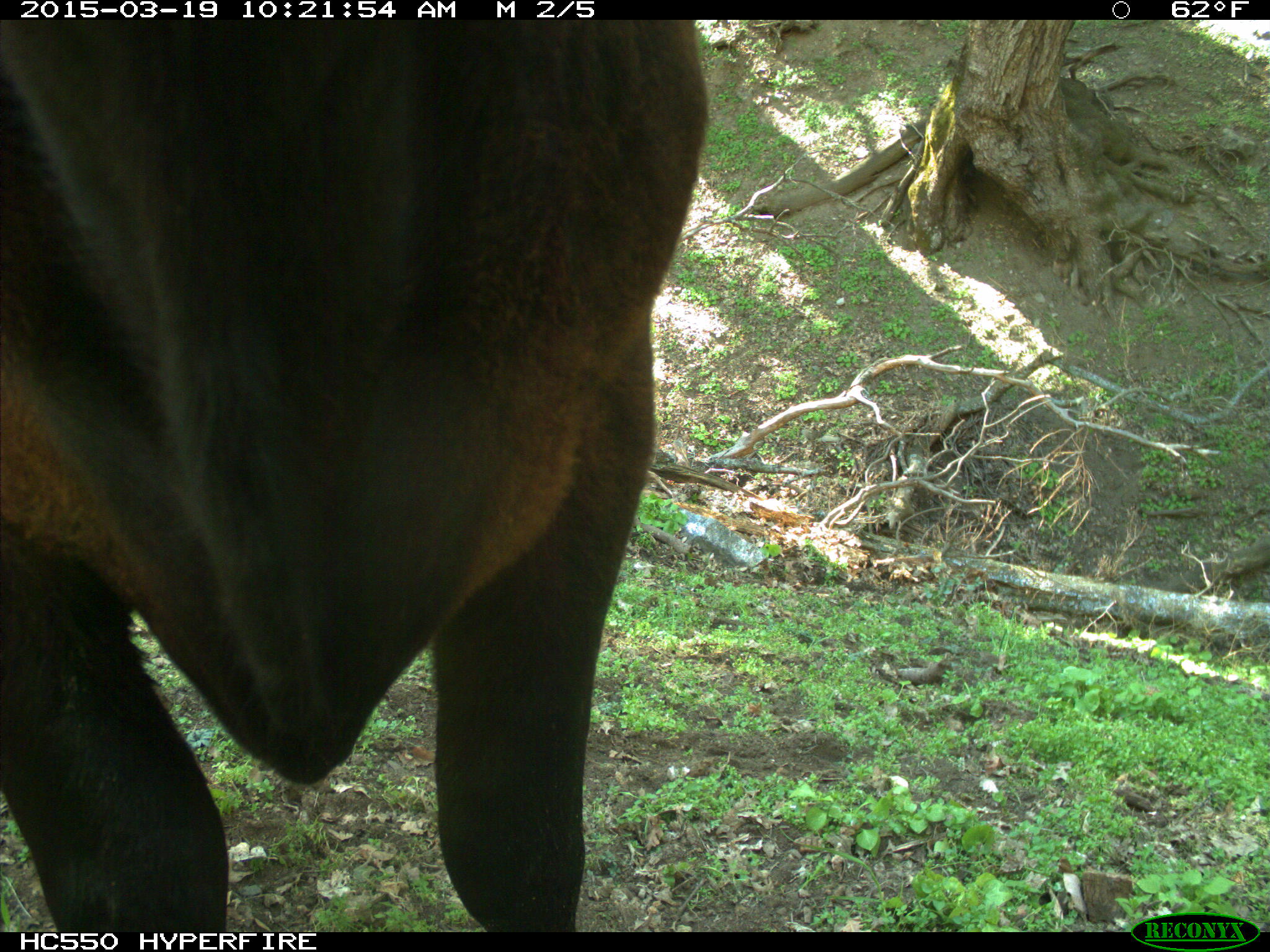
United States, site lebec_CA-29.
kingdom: Animalia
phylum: Chordata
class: Mammalia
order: Artiodactyla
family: Bovidae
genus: Bos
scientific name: Bos taurus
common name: domestic cow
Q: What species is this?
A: Bos taurus (domestic cow).